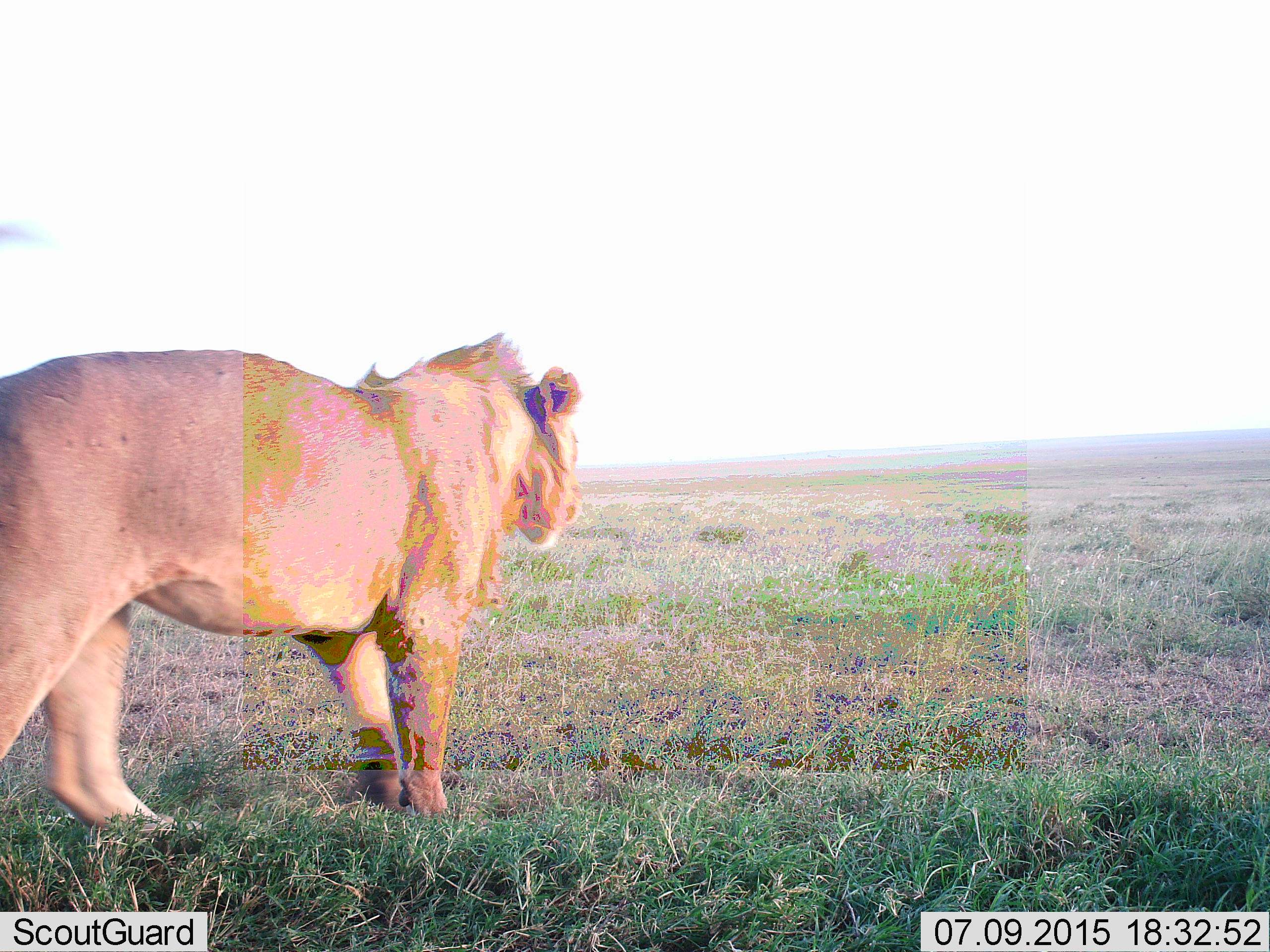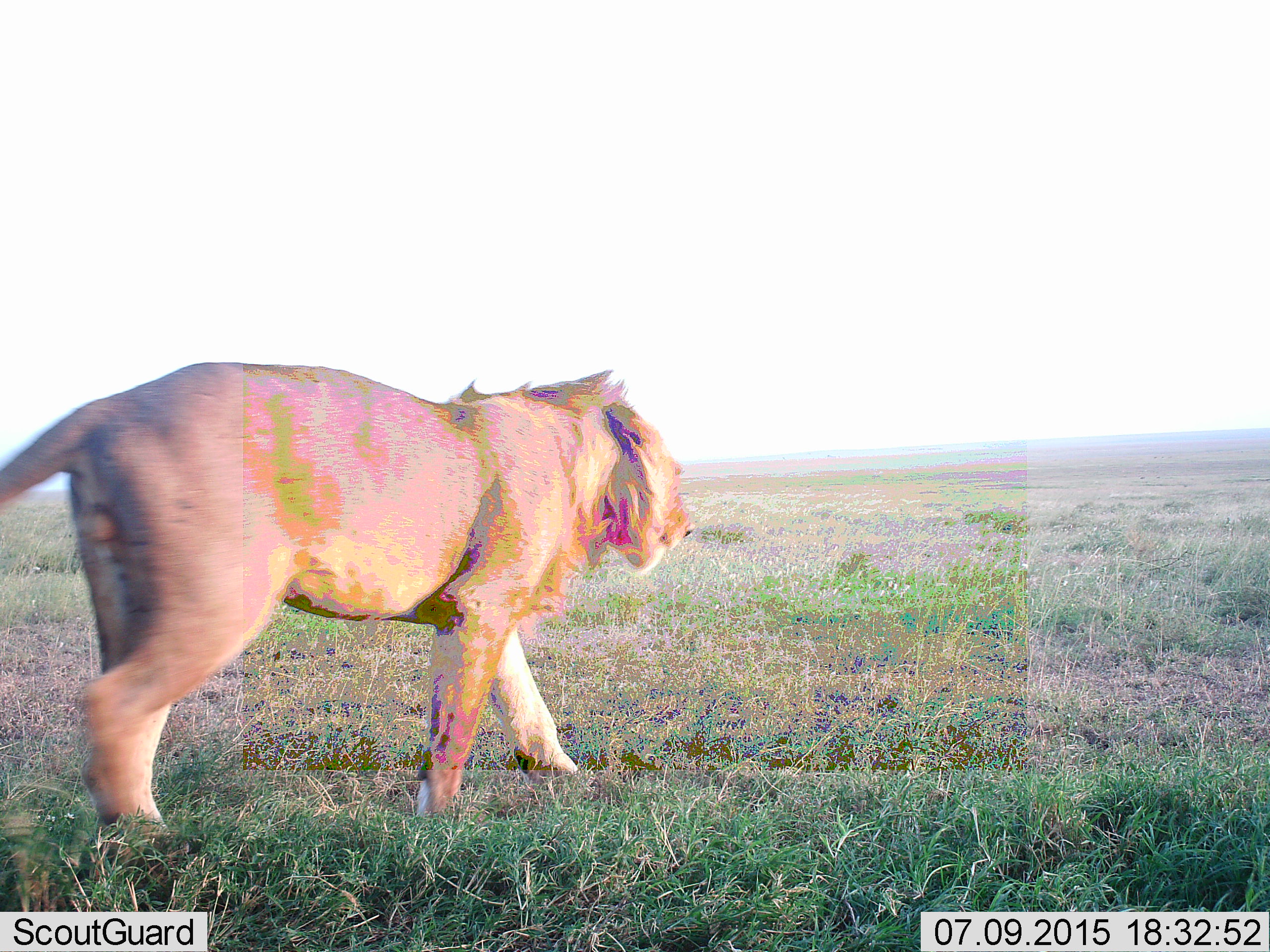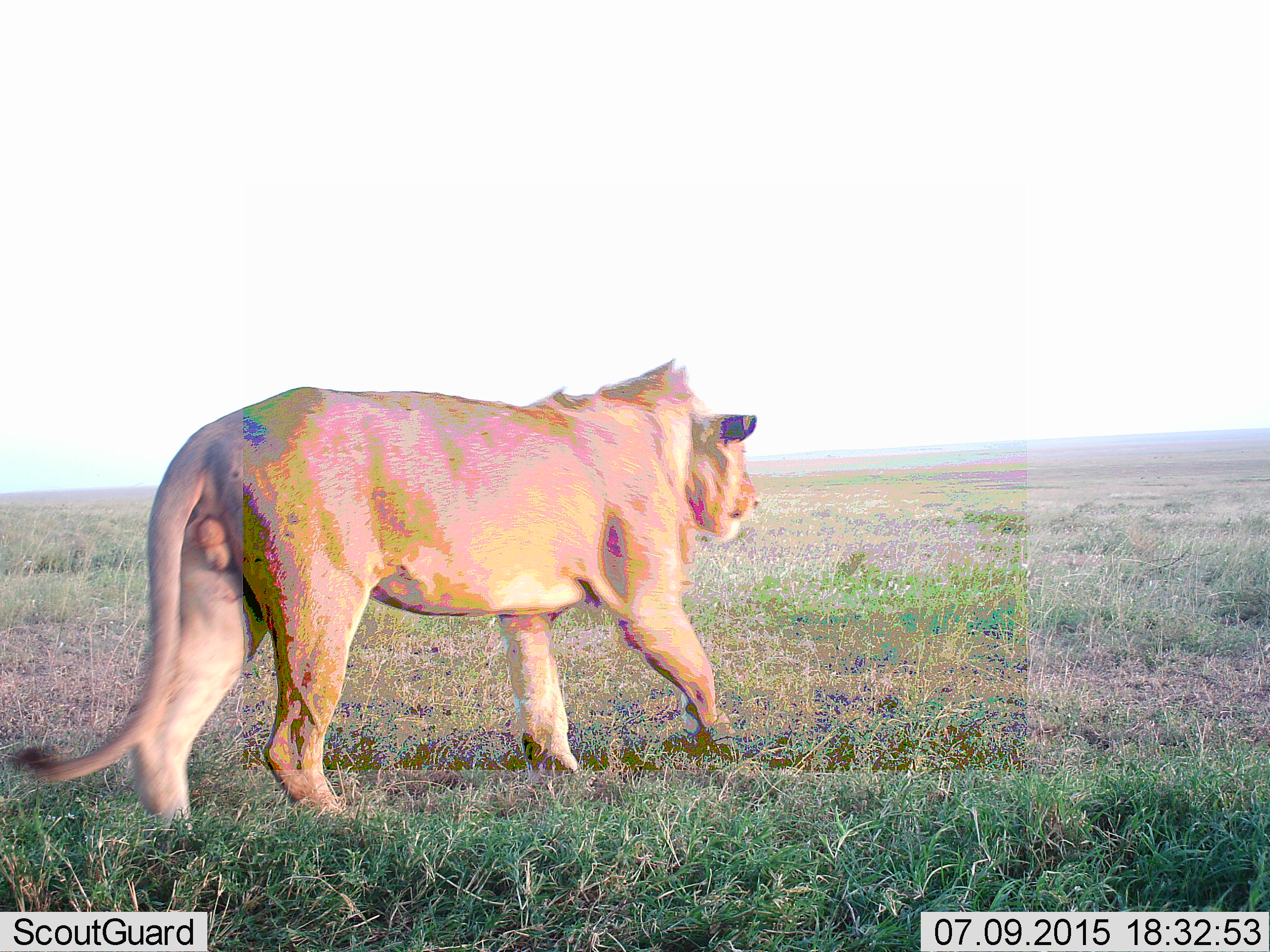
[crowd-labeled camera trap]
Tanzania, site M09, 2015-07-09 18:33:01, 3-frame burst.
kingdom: Animalia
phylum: Chordata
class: Mammalia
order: Carnivora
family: Felidae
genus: Panthera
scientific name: Panthera leo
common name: lion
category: lionmale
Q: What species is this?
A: Lionmale (lion) (Panthera leo).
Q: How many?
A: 1.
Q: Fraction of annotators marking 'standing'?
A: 0%.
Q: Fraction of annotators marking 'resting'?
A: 0%.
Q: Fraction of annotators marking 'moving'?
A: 100%.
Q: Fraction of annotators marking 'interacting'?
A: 0%.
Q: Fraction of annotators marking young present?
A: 0%.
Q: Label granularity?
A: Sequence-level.